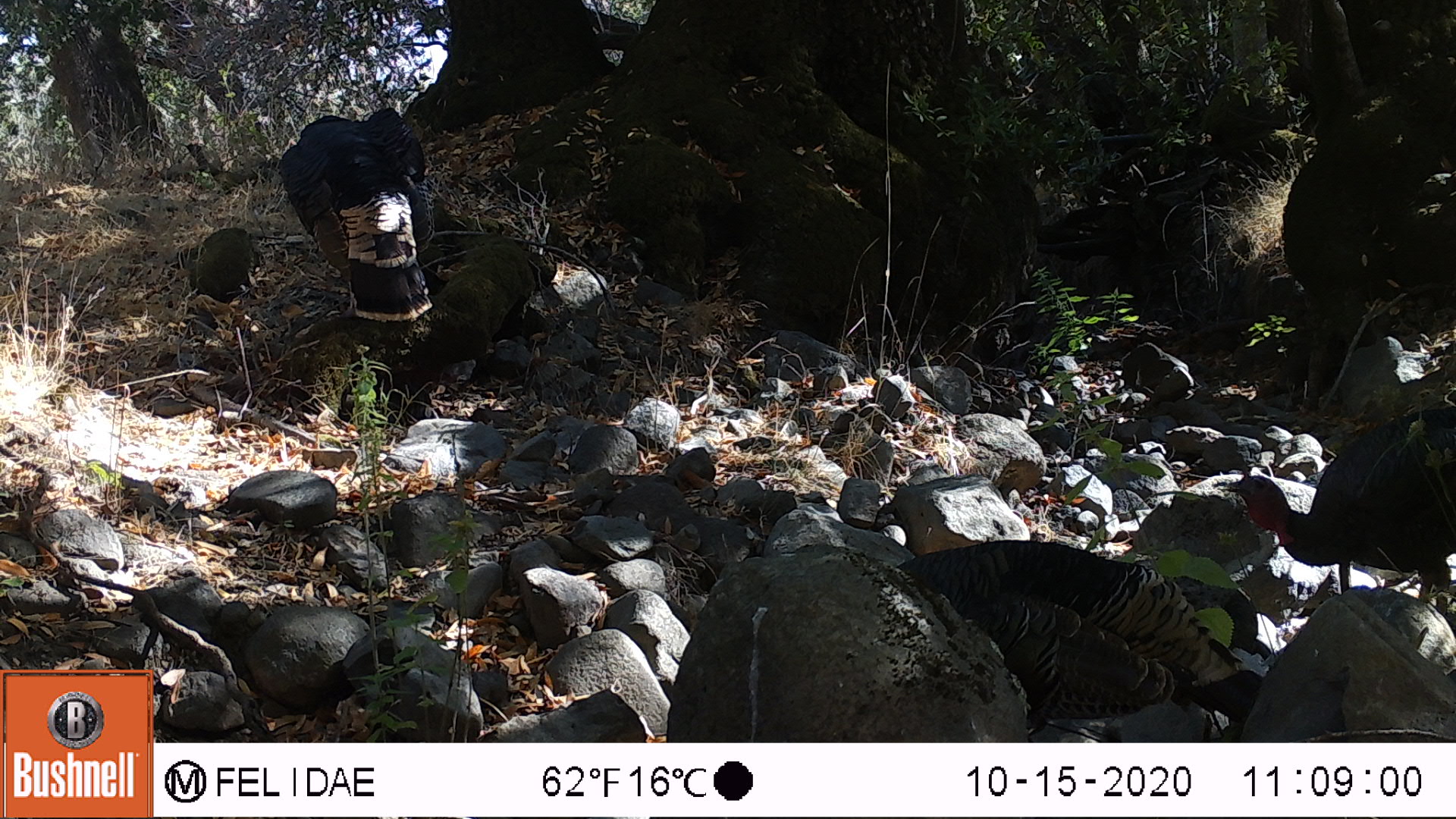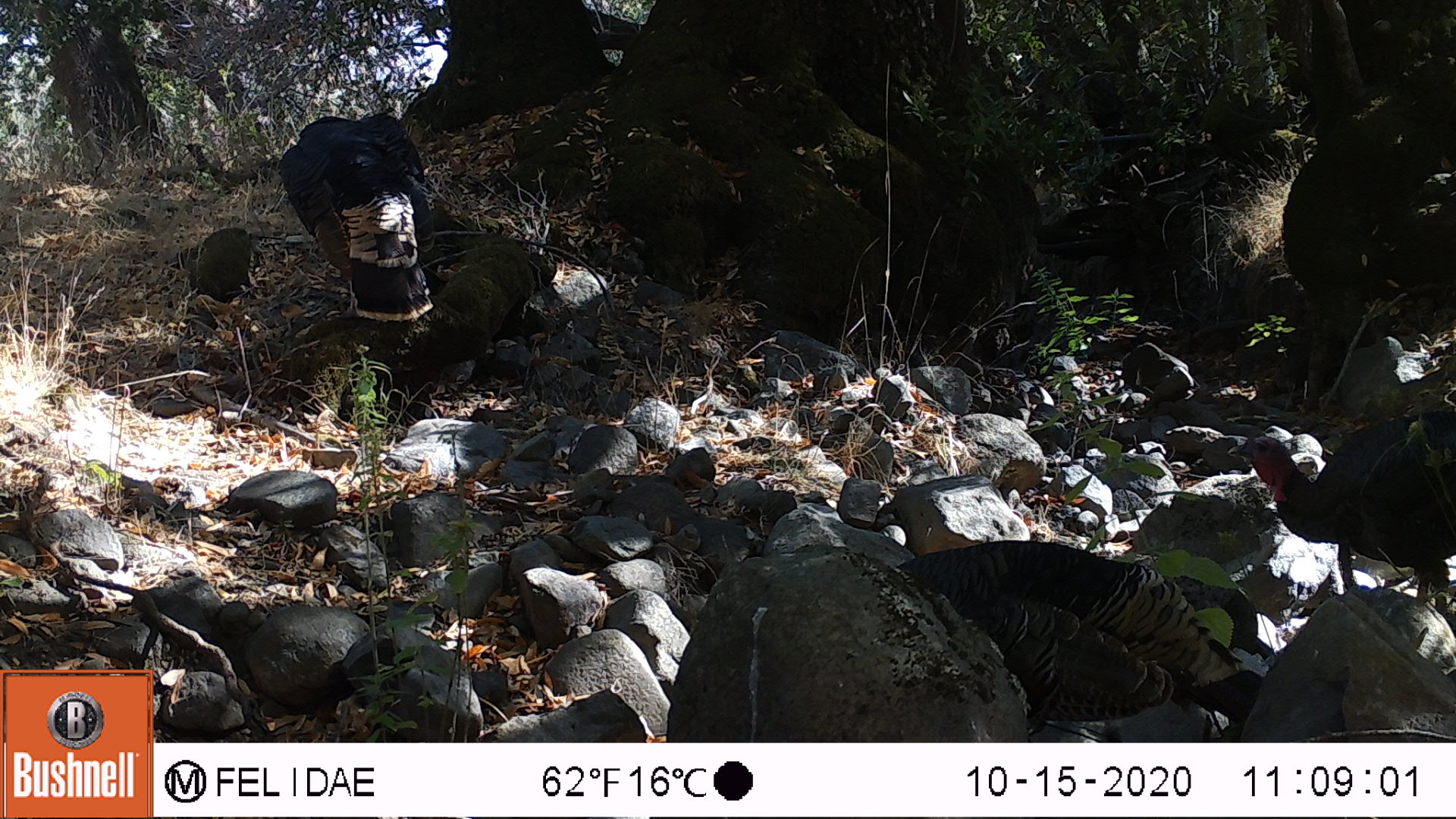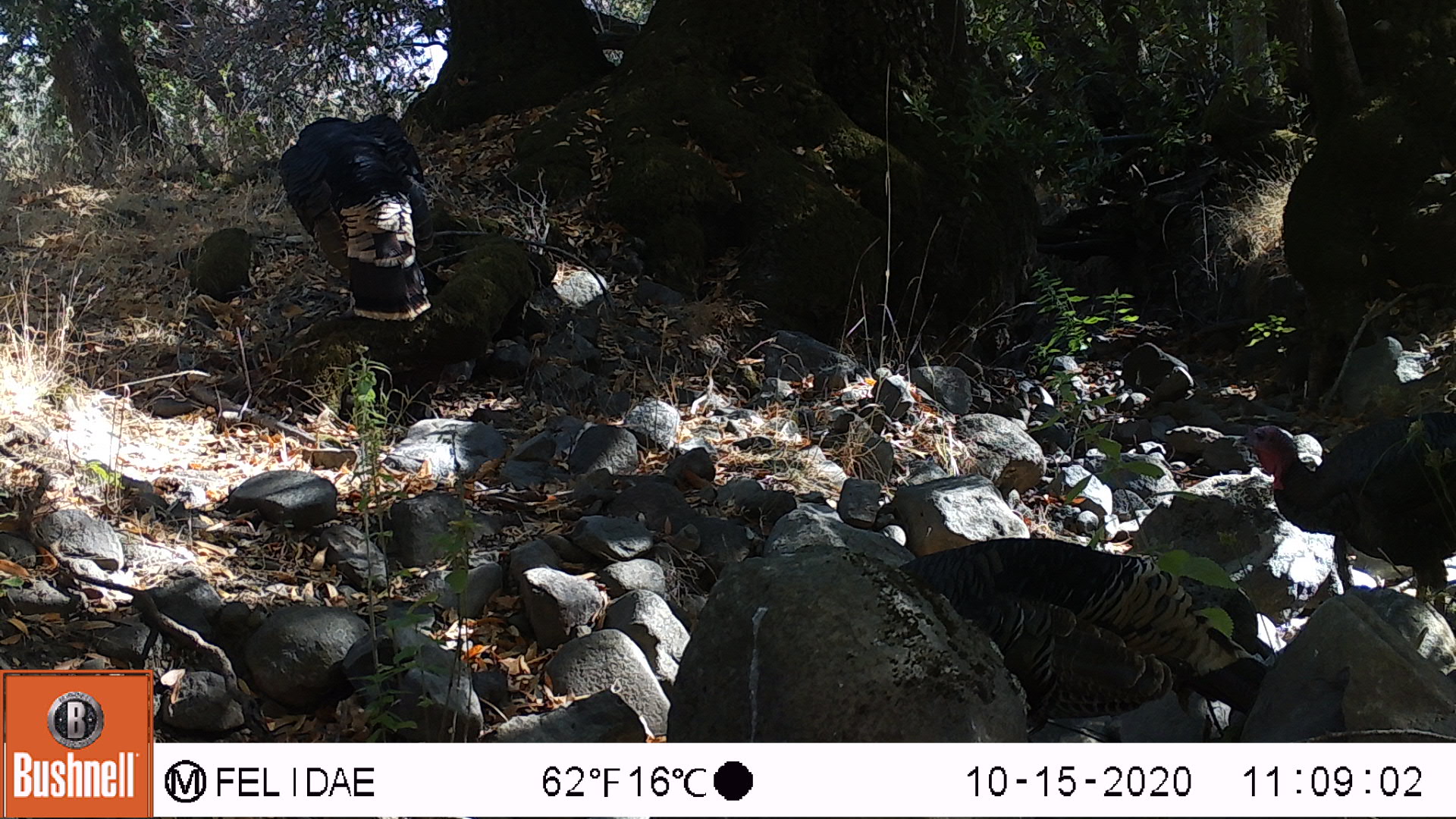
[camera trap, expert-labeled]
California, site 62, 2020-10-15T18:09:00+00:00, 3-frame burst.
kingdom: Animalia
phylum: Chordata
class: Aves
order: Cathartiformes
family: Cathartidae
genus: Cathartes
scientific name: Cathartes aura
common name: turkey vulture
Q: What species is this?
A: Turkey vulture (Cathartes aura).